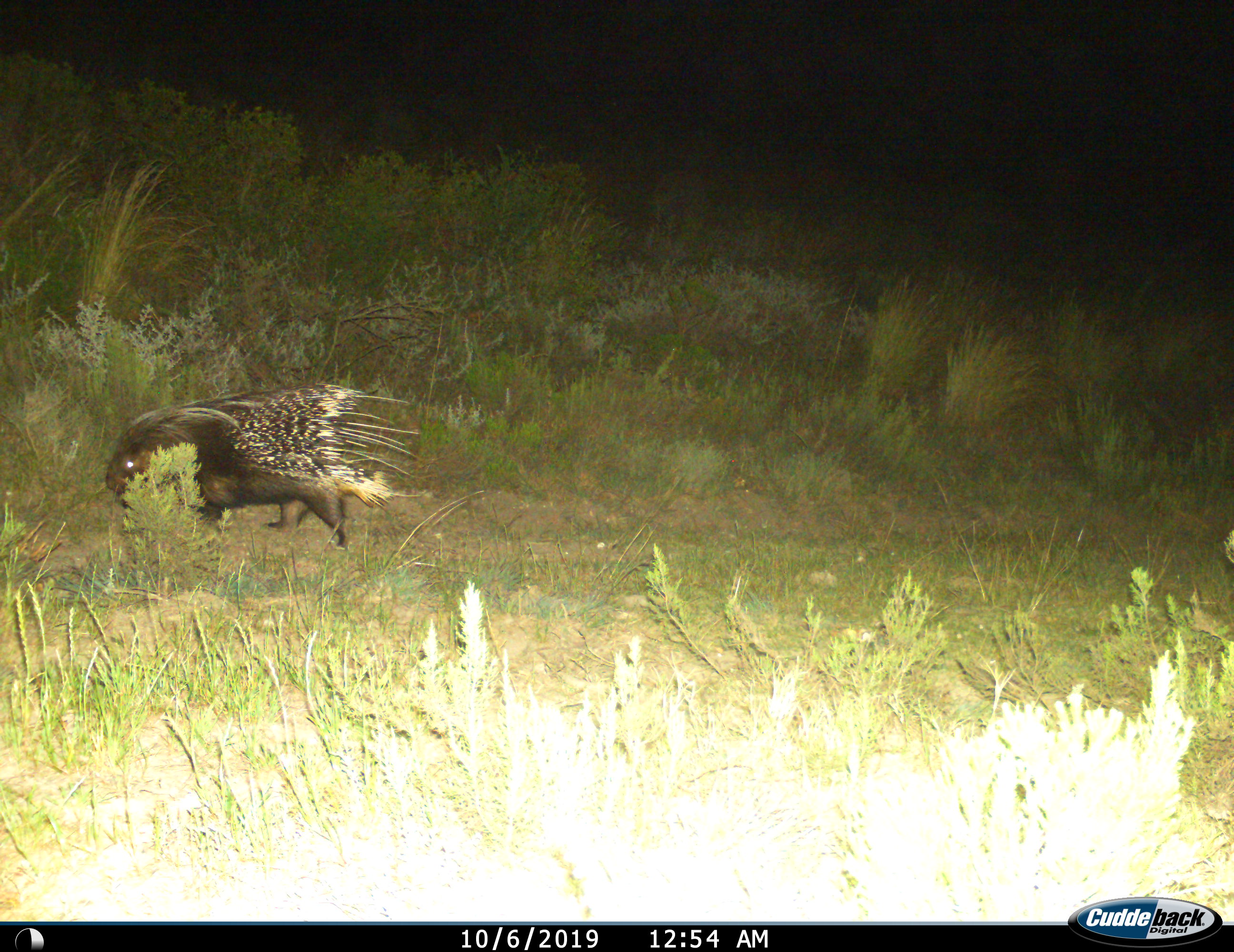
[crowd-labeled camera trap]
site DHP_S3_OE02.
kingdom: Animalia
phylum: Chordata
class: Mammalia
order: Rodentia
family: Hystricidae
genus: Hystrix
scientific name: Hystrix cristata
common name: crested porcupine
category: porcupine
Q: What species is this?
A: Porcupine (crested porcupine) (Hystrix cristata).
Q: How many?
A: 1.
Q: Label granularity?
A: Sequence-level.